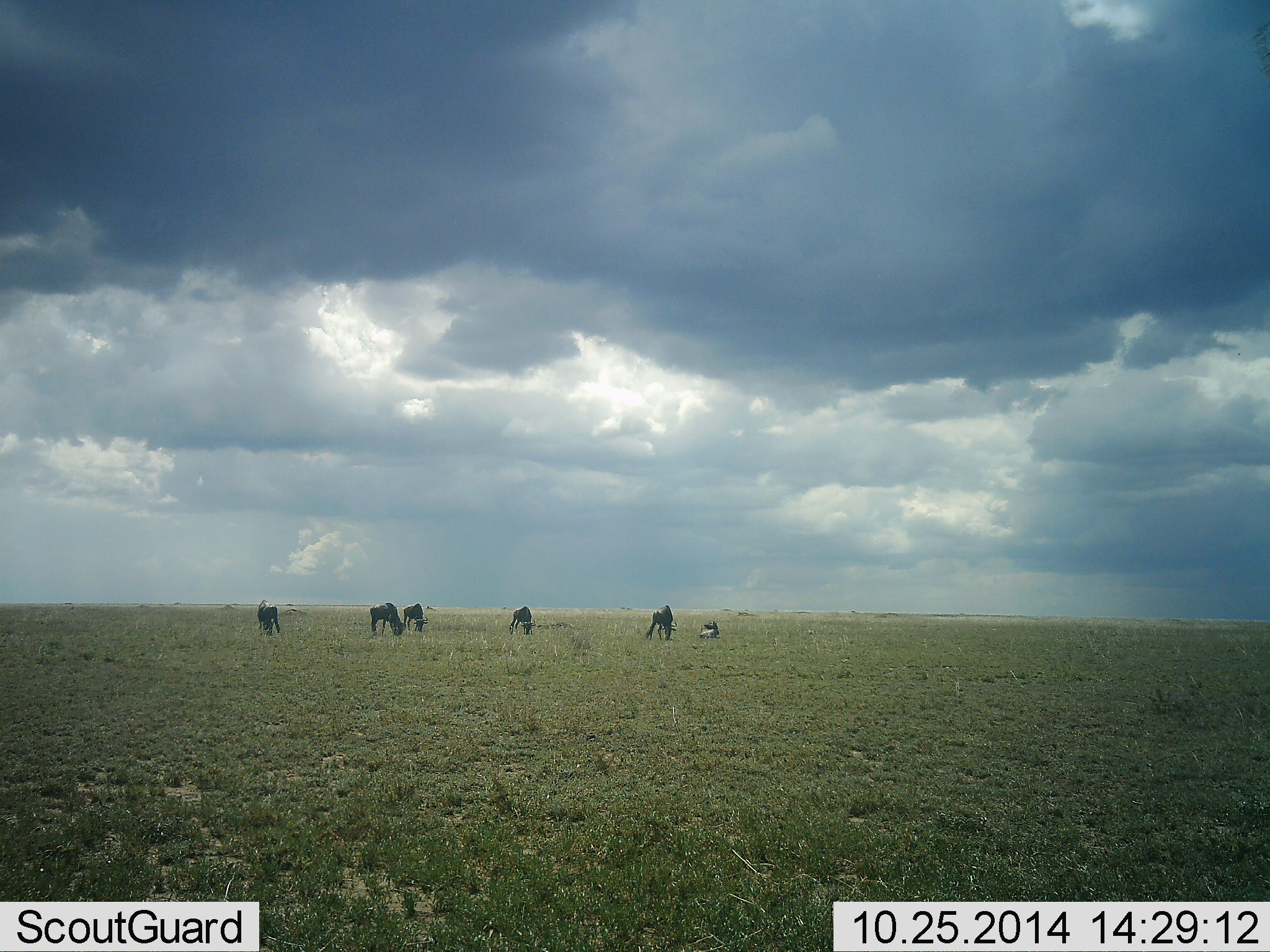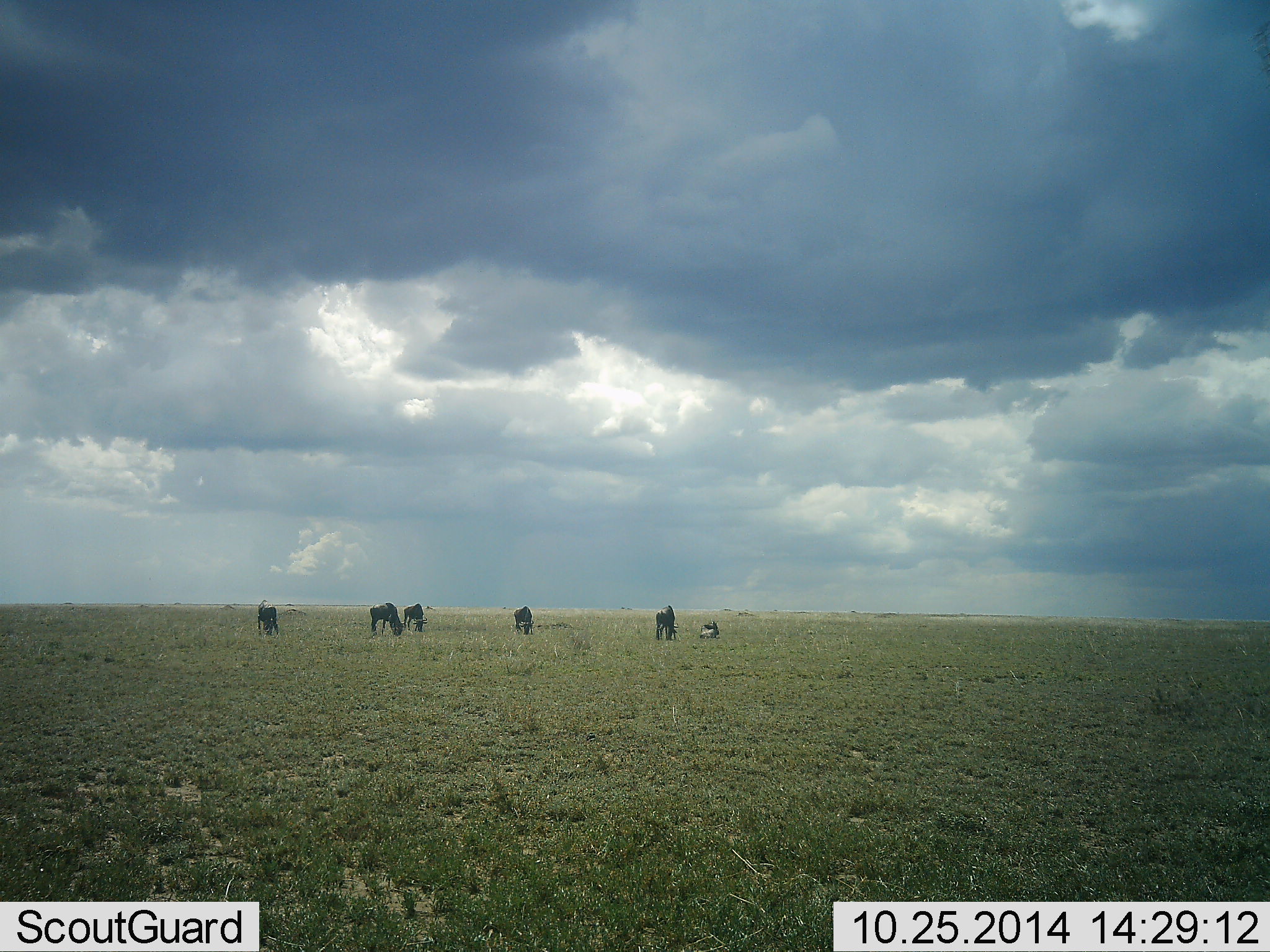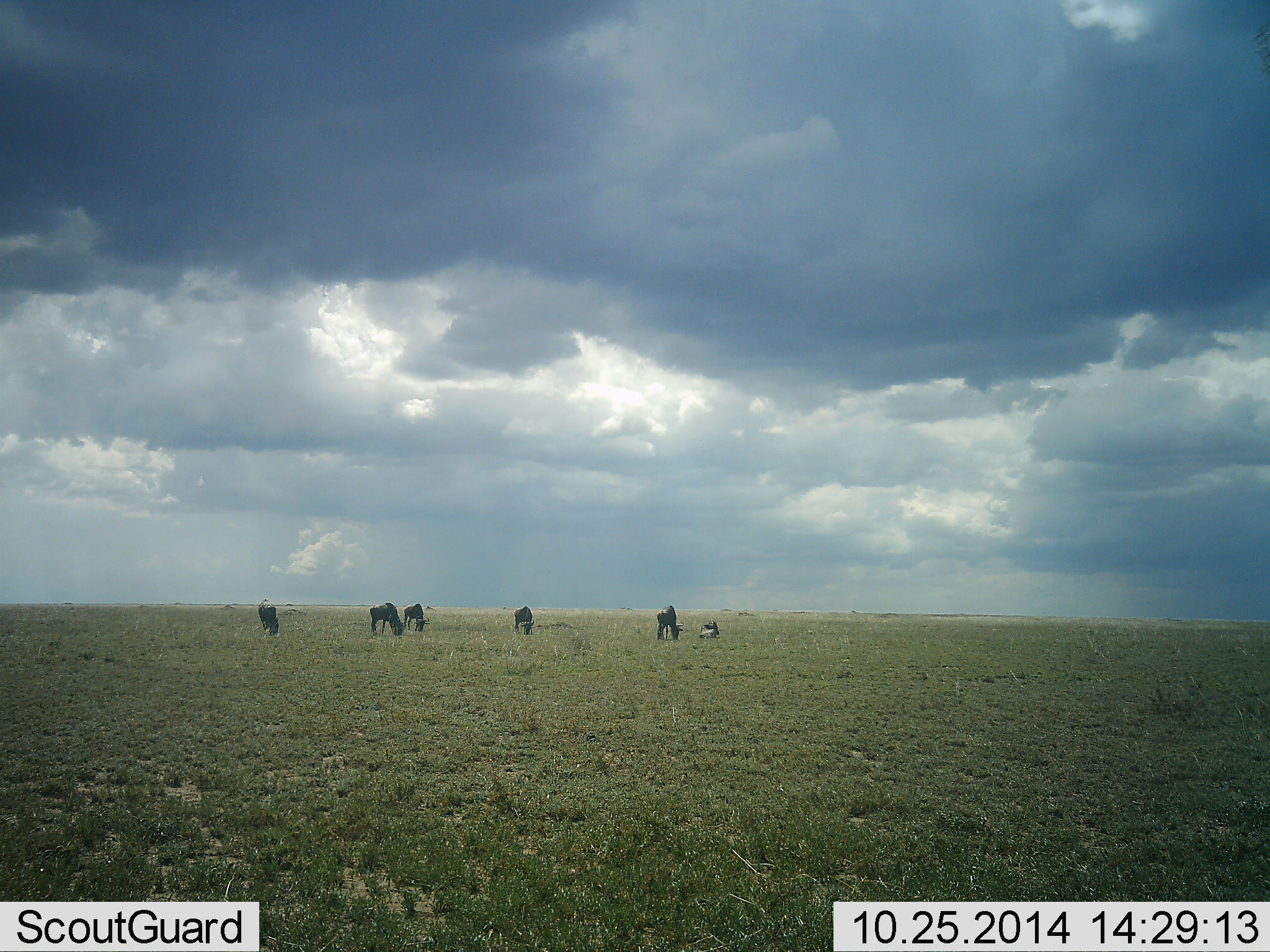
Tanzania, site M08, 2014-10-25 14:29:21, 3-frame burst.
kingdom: Animalia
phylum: Chordata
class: Mammalia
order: Artiodactyla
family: Bovidae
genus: Connochaetes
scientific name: Connochaetes taurinus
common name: blue wildebeest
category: wildebeest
Wildebeest (blue wildebeest) (Connochaetes taurinus), count 6. Behavior (volunteer vote fractions): standing 40%, resting 40%, moving 0%, interacting 0%. Young present (vote fraction): 0%. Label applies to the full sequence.